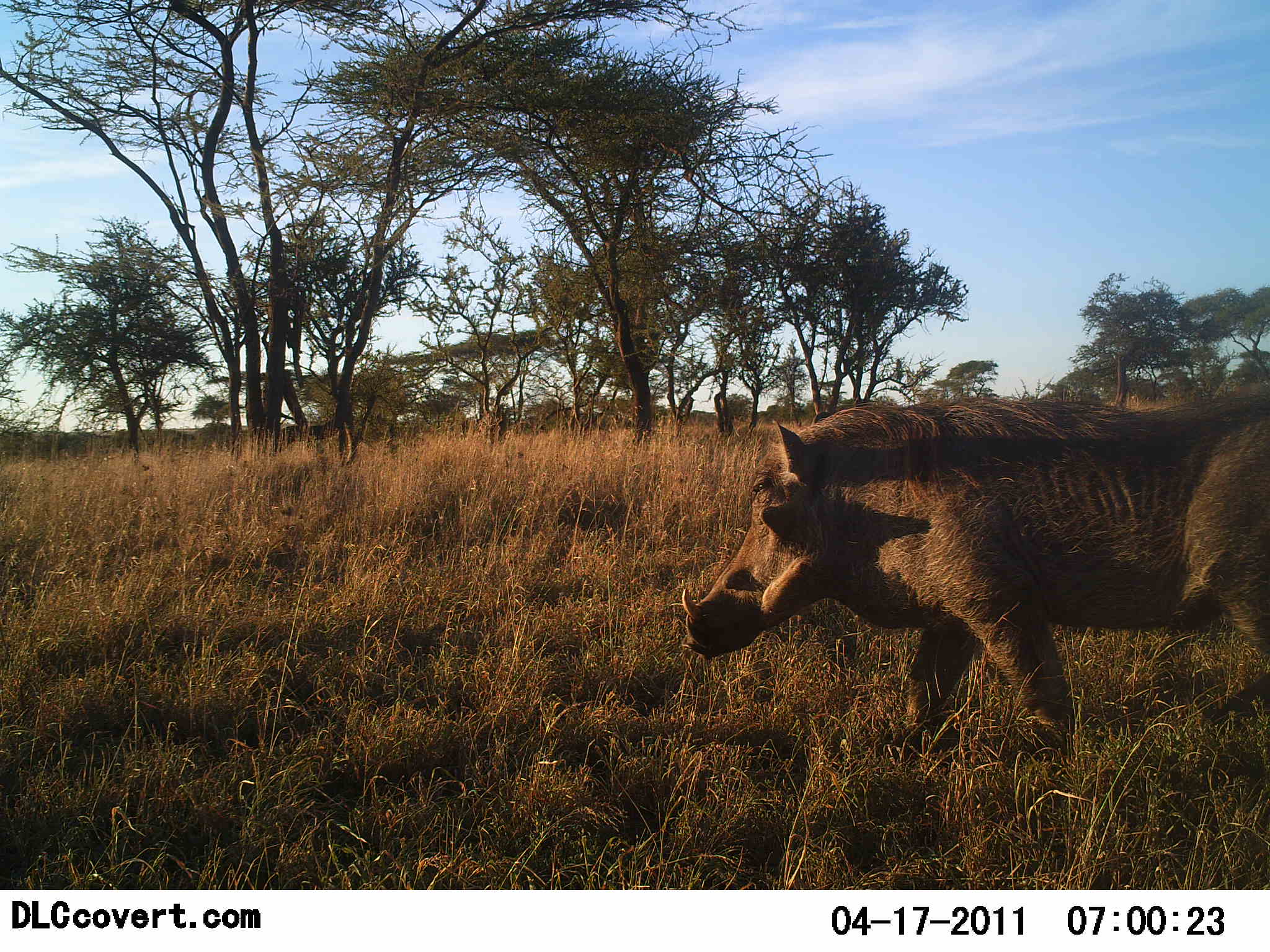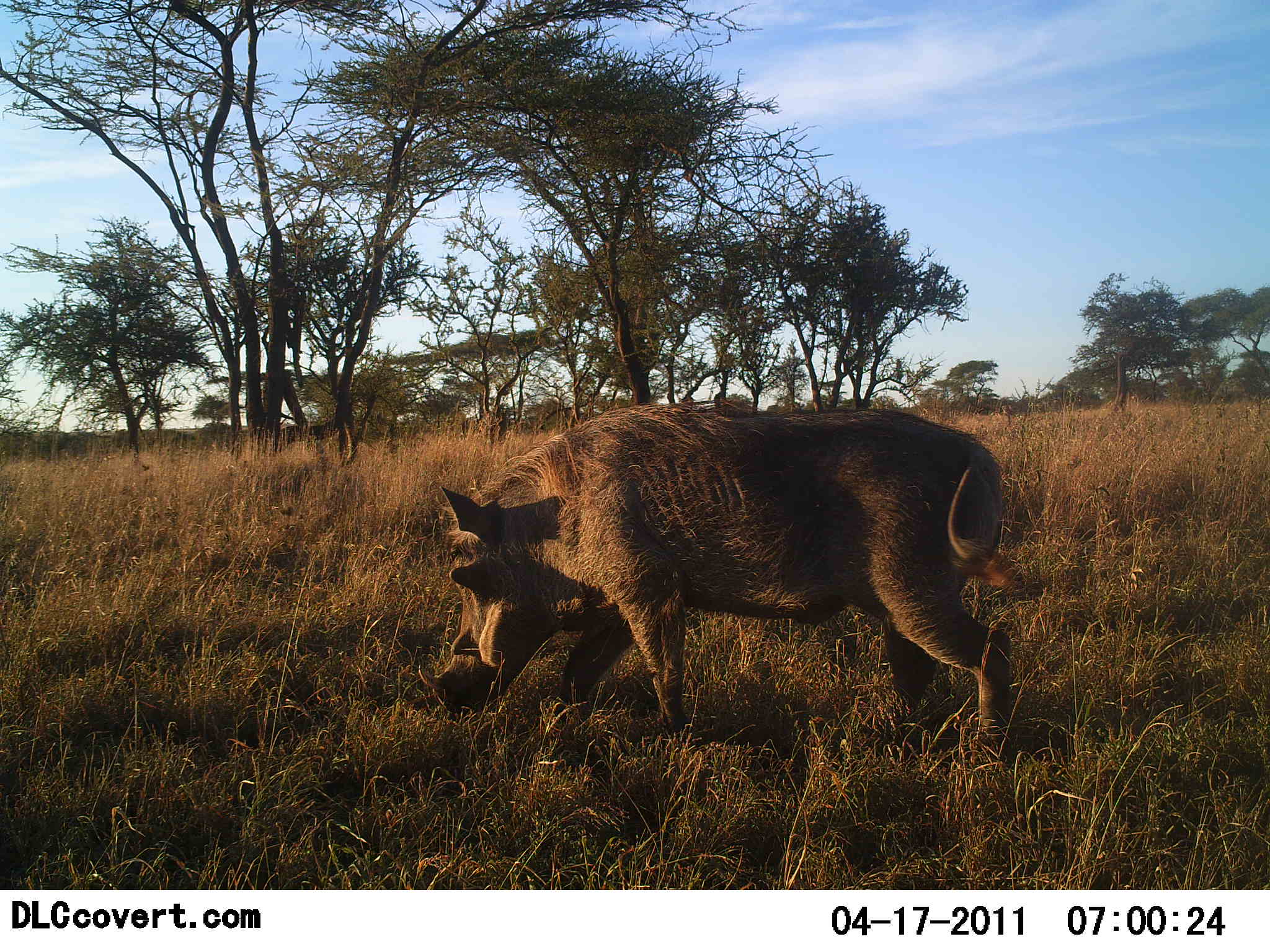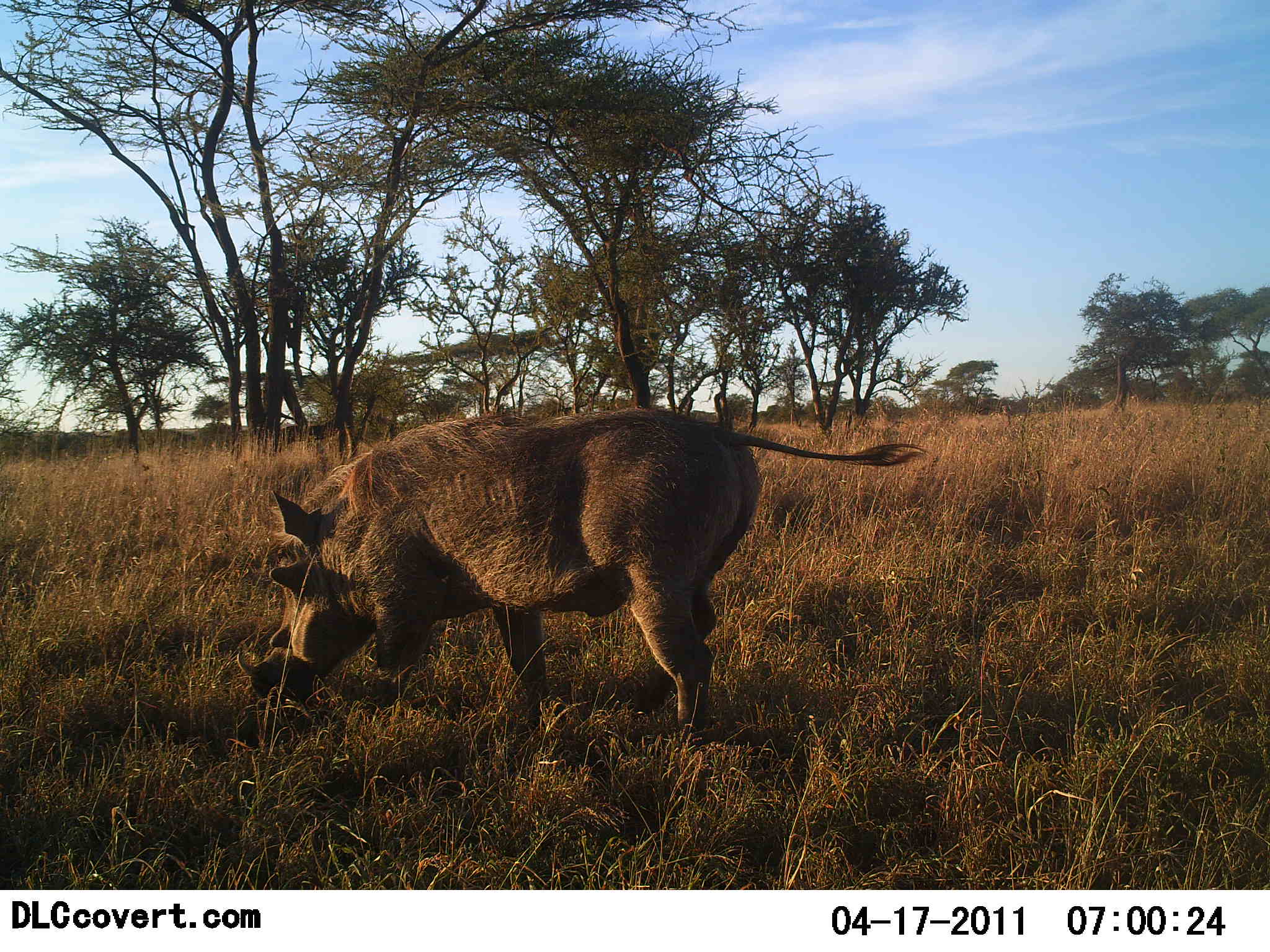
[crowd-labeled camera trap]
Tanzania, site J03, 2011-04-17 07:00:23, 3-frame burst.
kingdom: Animalia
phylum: Chordata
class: Mammalia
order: Artiodactyla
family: Suidae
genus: Phacochoerus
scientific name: Phacochoerus africanus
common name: warthog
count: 1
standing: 0%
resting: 0%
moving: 67%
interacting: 0%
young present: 0%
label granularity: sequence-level